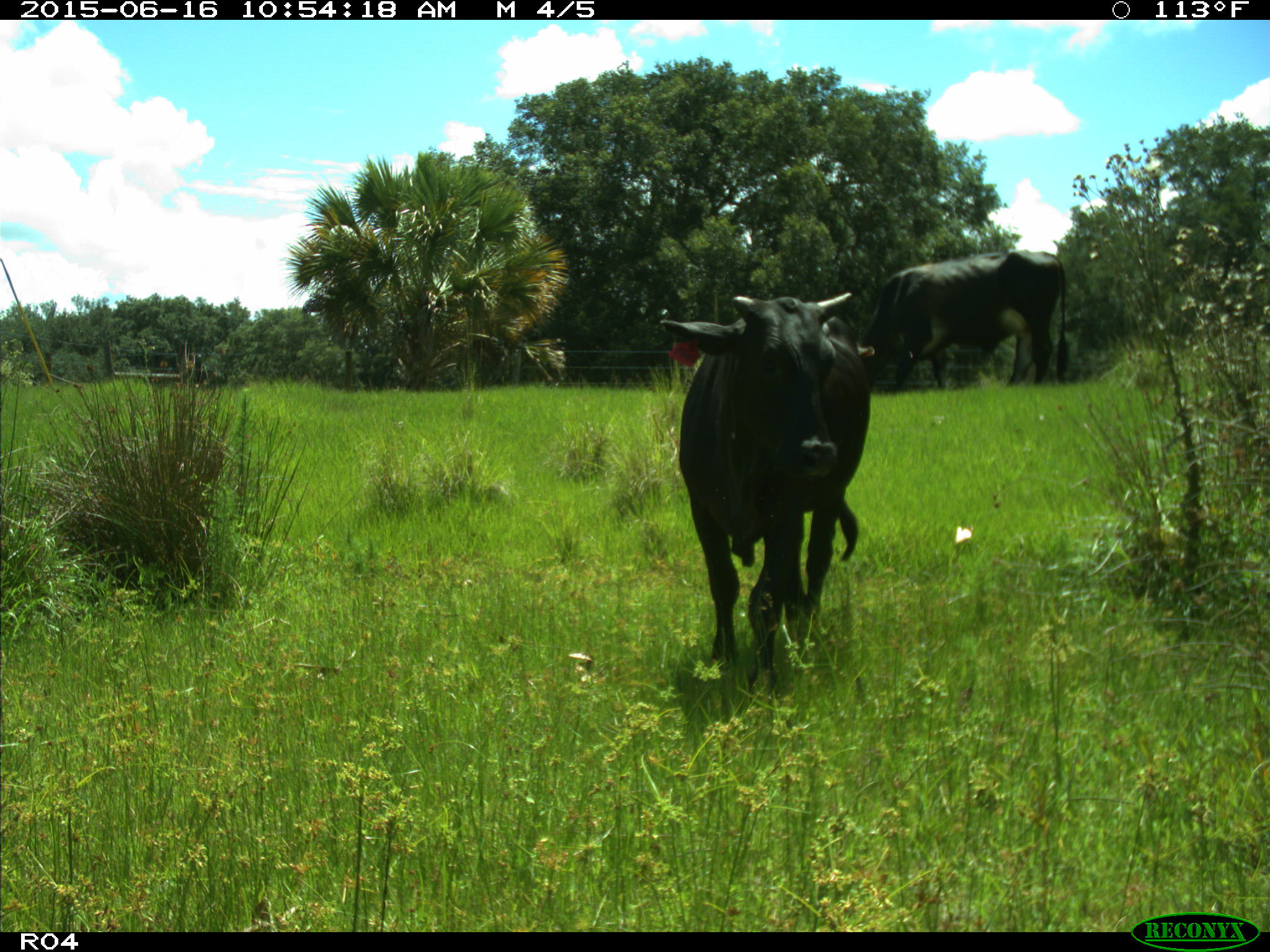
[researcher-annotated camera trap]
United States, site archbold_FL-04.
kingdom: Animalia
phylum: Chordata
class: Mammalia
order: Artiodactyla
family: Bovidae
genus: Bos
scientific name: Bos taurus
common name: domestic cow